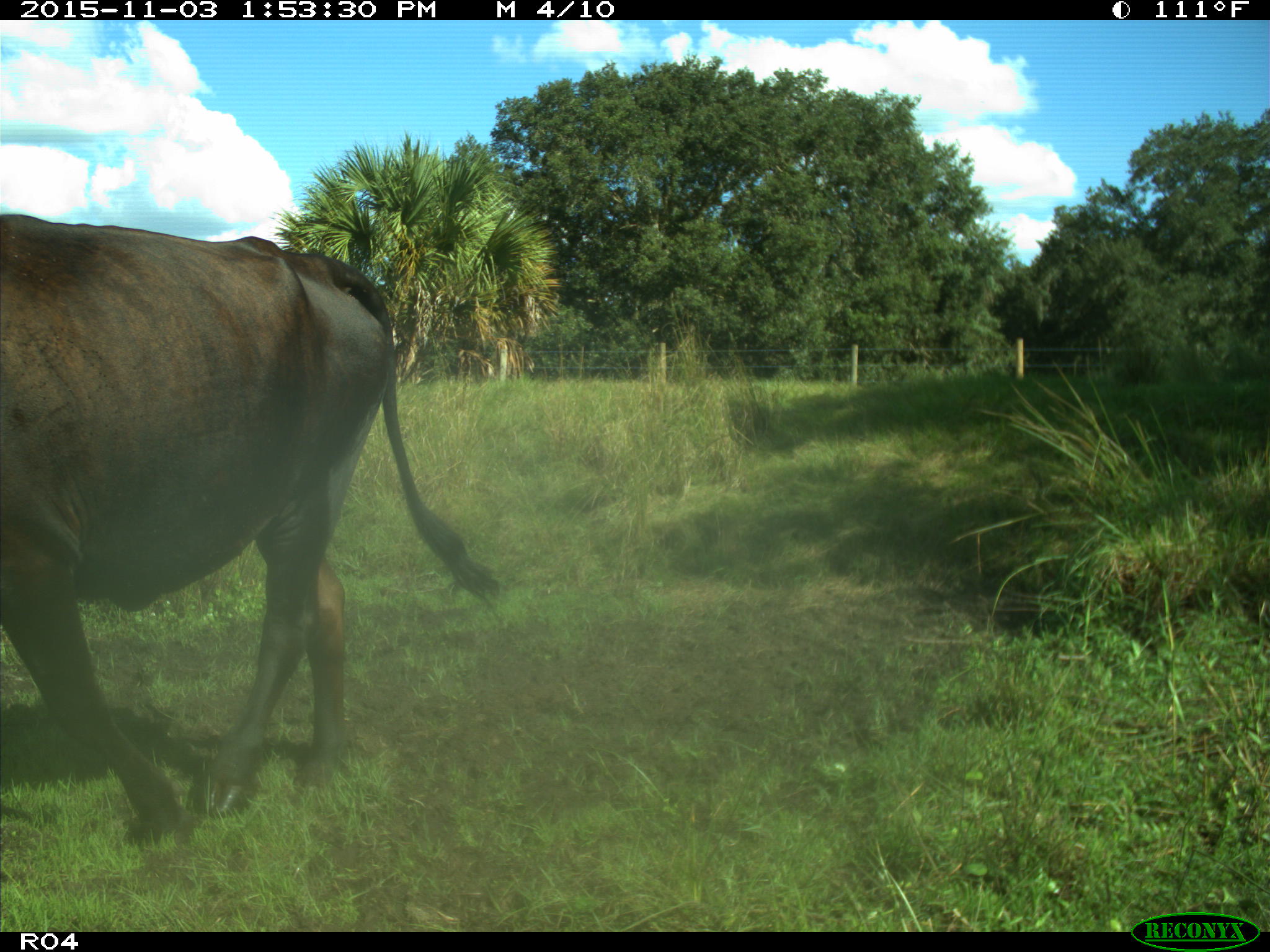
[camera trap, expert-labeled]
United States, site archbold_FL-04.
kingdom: Animalia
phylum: Chordata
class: Mammalia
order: Artiodactyla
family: Bovidae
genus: Bos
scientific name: Bos taurus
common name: domestic cow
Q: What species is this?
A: Bos taurus (domestic cow).